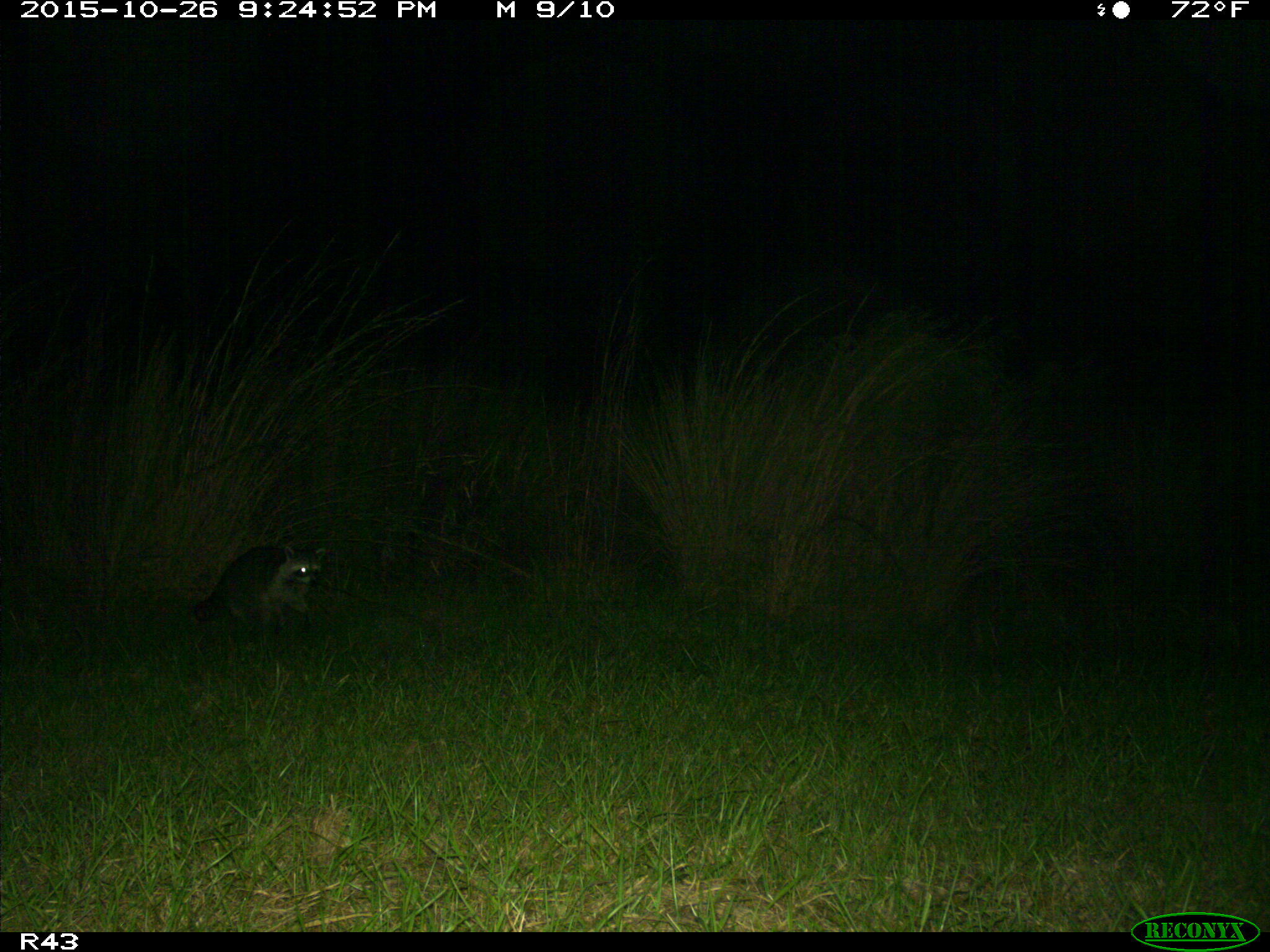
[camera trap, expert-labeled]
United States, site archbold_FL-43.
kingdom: Animalia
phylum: Chordata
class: Mammalia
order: Carnivora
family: Procyonidae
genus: Procyon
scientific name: Procyon lotor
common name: common raccoon